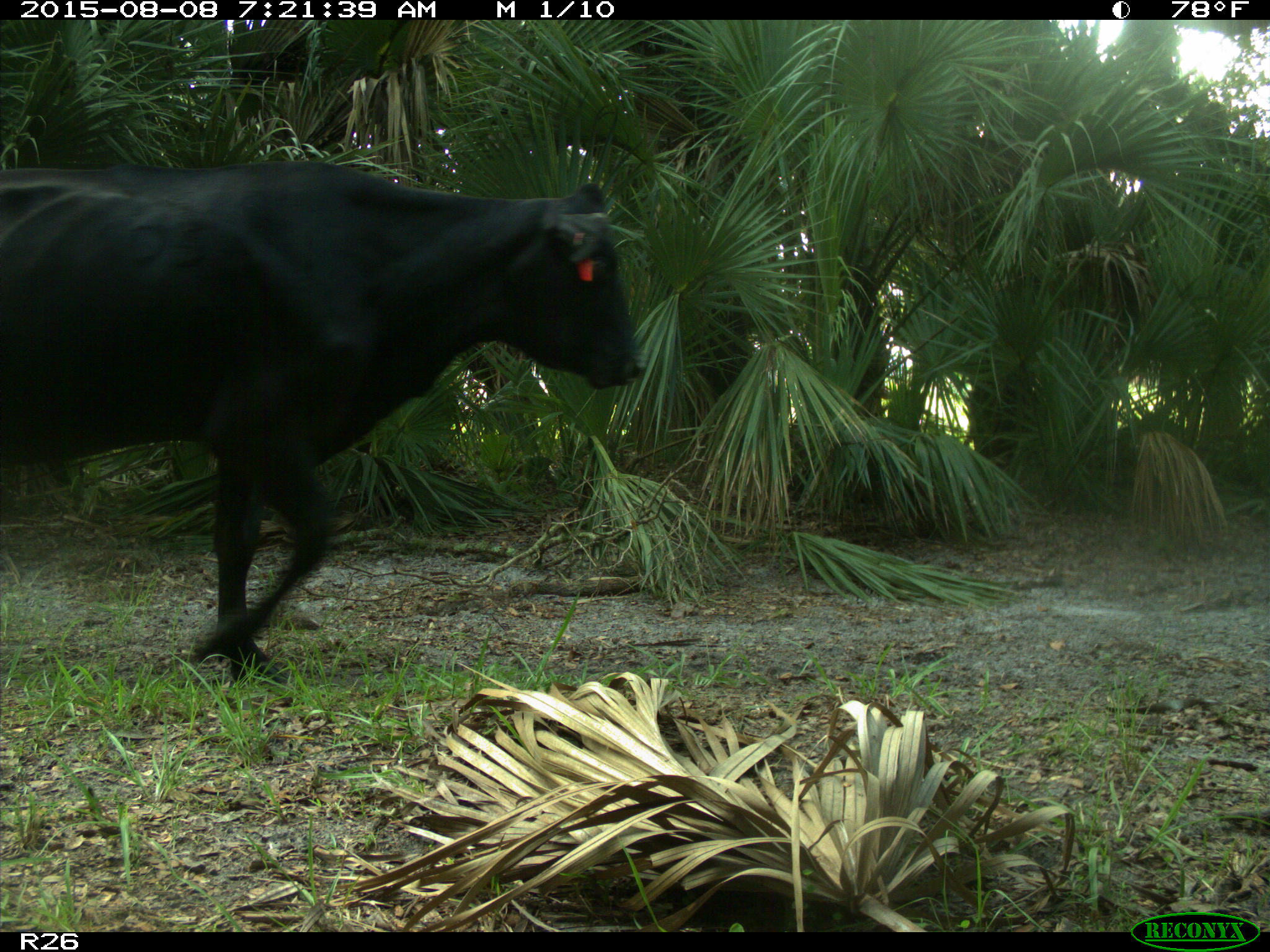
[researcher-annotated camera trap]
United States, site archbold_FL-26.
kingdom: Animalia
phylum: Chordata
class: Mammalia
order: Artiodactyla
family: Bovidae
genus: Bos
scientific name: Bos taurus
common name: domestic cow